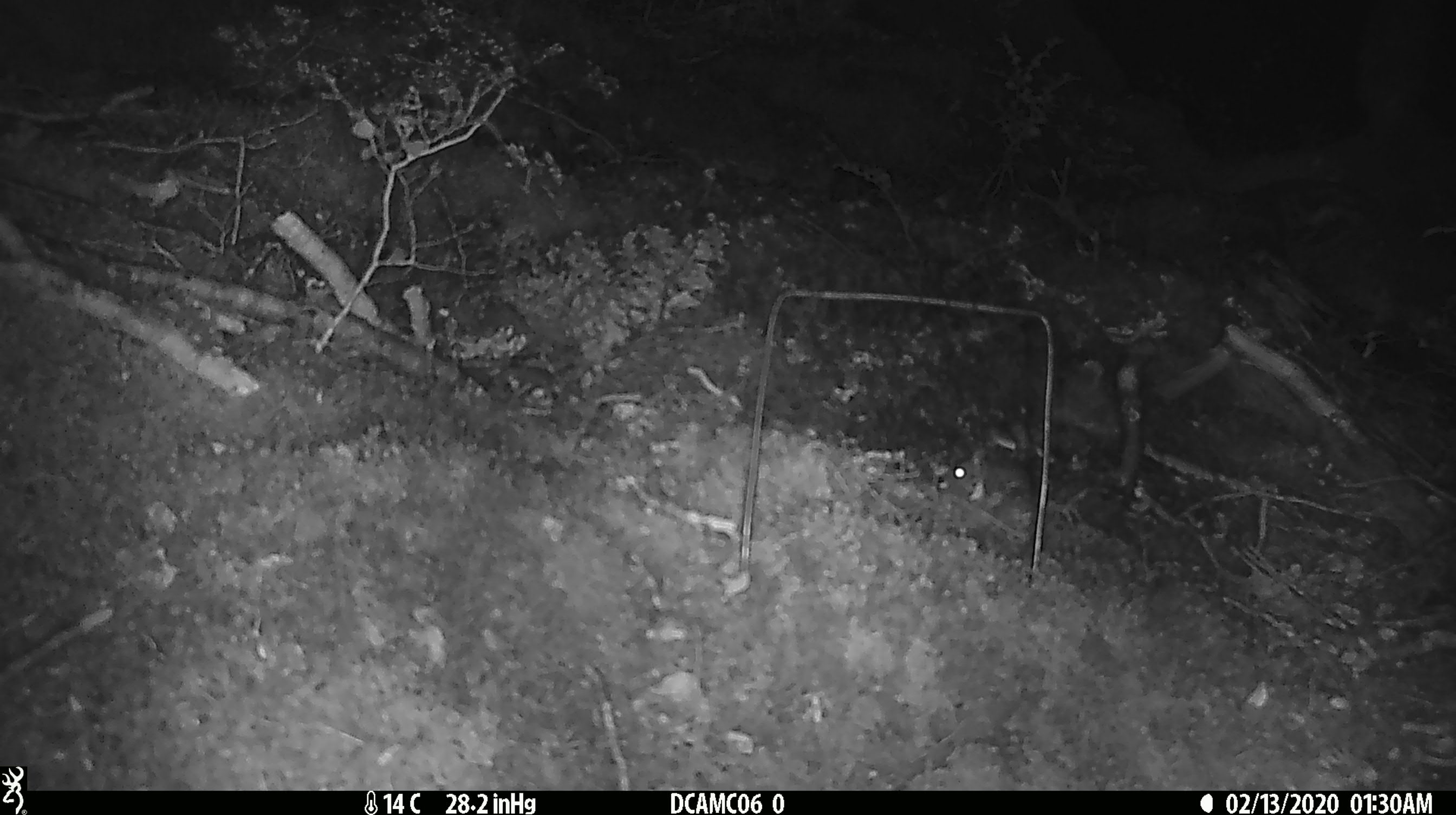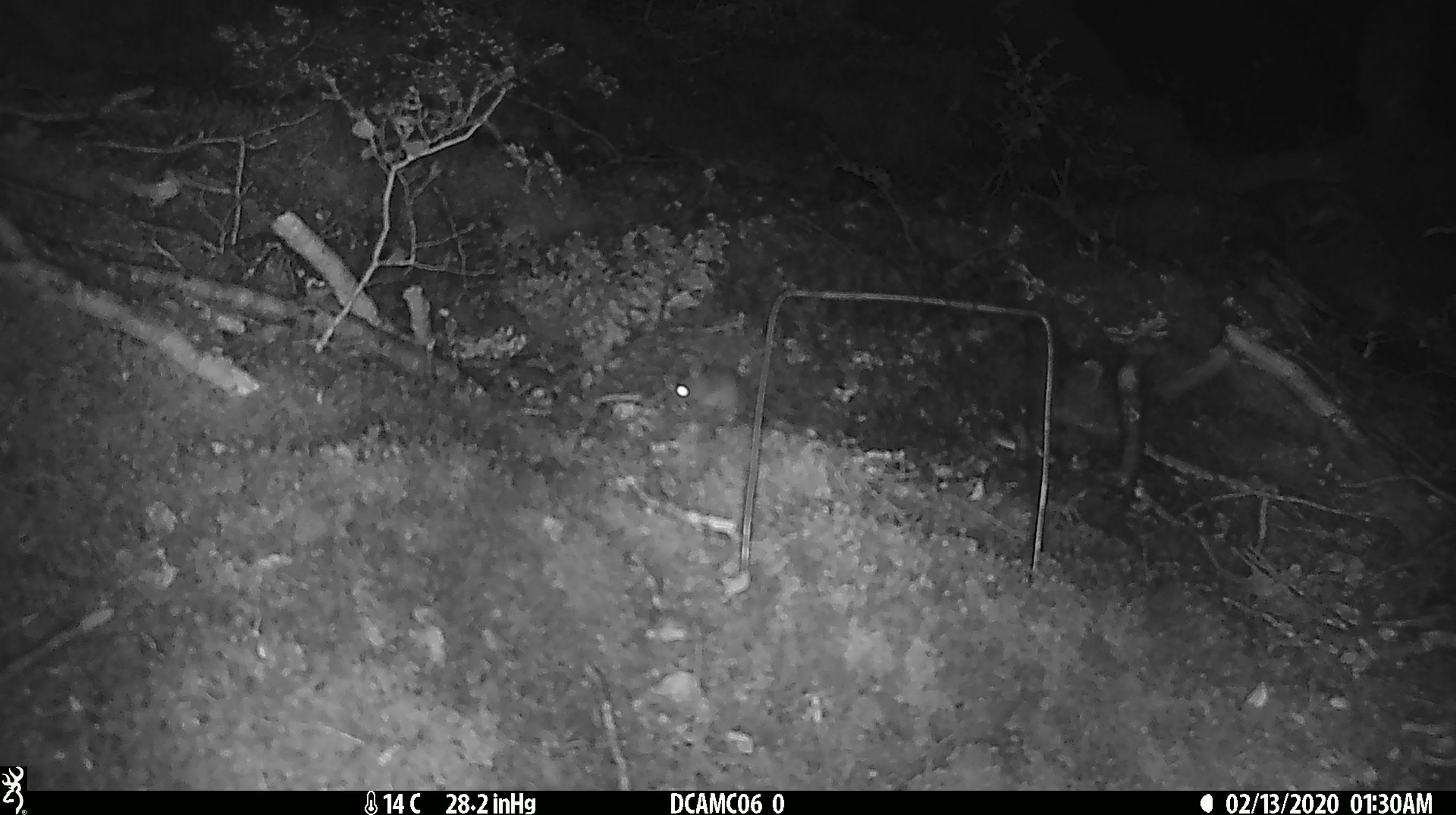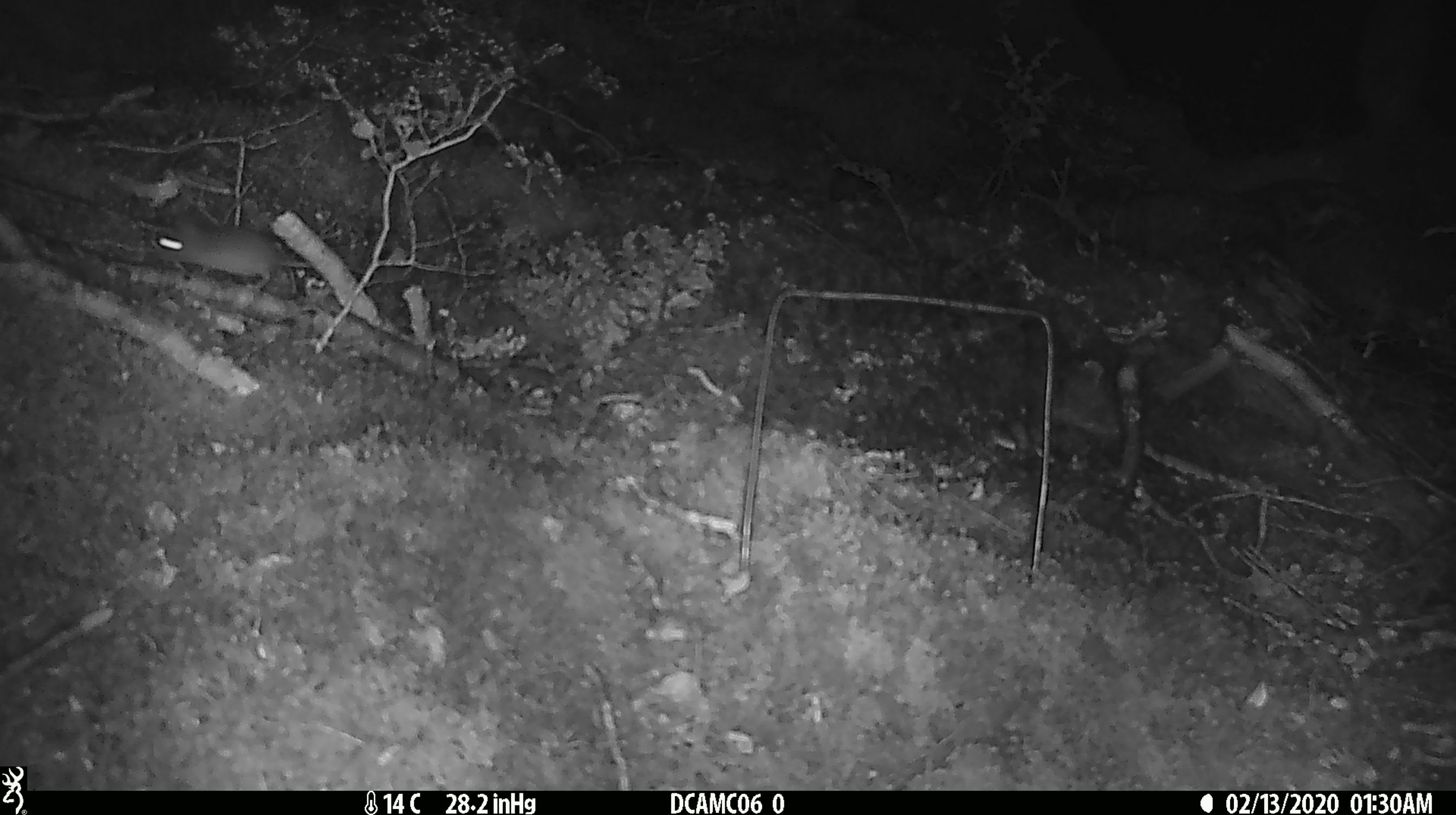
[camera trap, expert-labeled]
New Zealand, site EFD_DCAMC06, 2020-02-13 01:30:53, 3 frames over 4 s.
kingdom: Animalia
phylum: Chordata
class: Mammalia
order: Rodentia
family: Muridae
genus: Mus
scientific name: Mus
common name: mouse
Mouse (Mus).